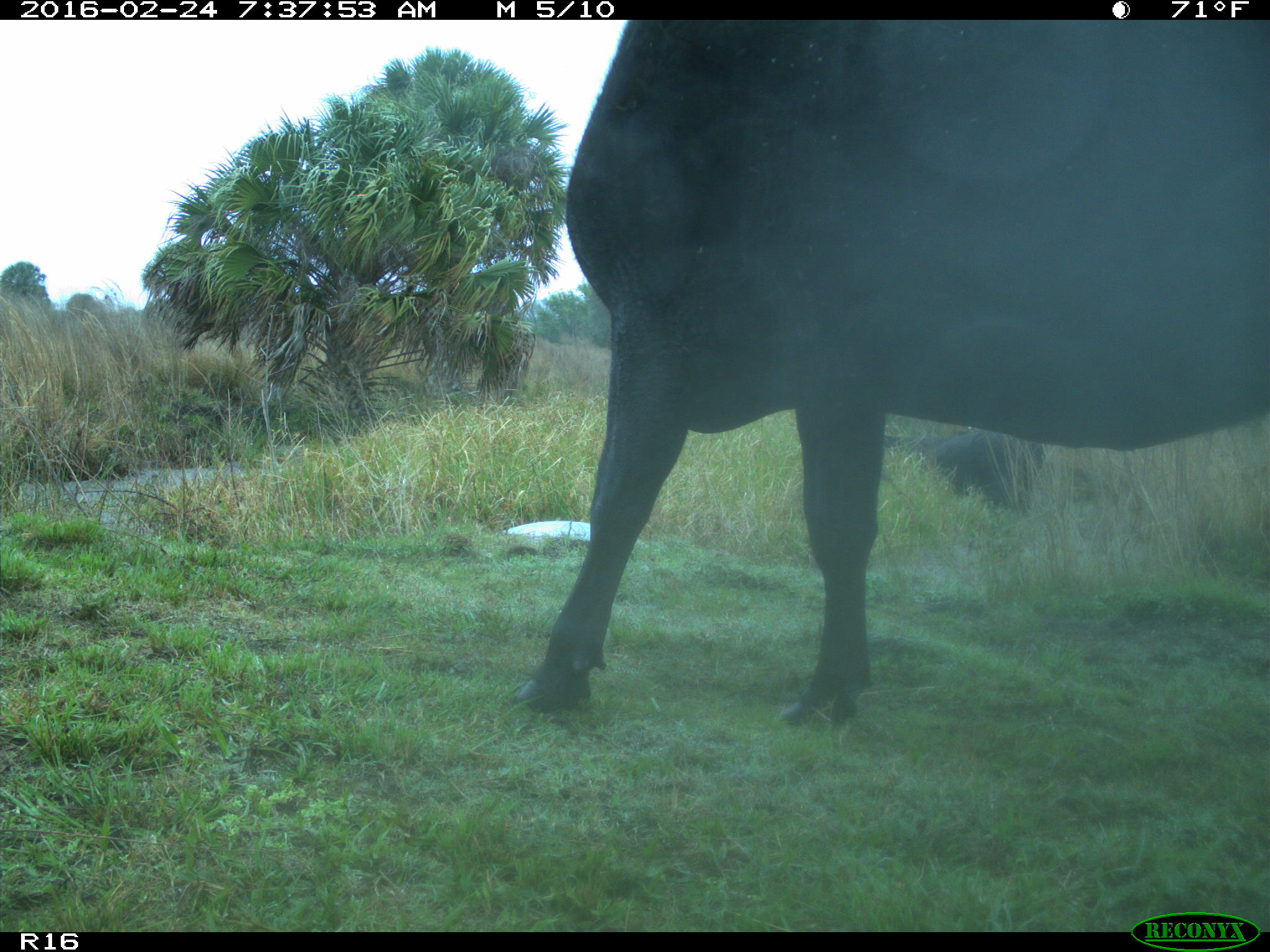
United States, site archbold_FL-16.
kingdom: Animalia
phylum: Chordata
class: Mammalia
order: Artiodactyla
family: Bovidae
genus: Bos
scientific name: Bos taurus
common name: domestic cow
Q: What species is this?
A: Bos taurus (domestic cow).